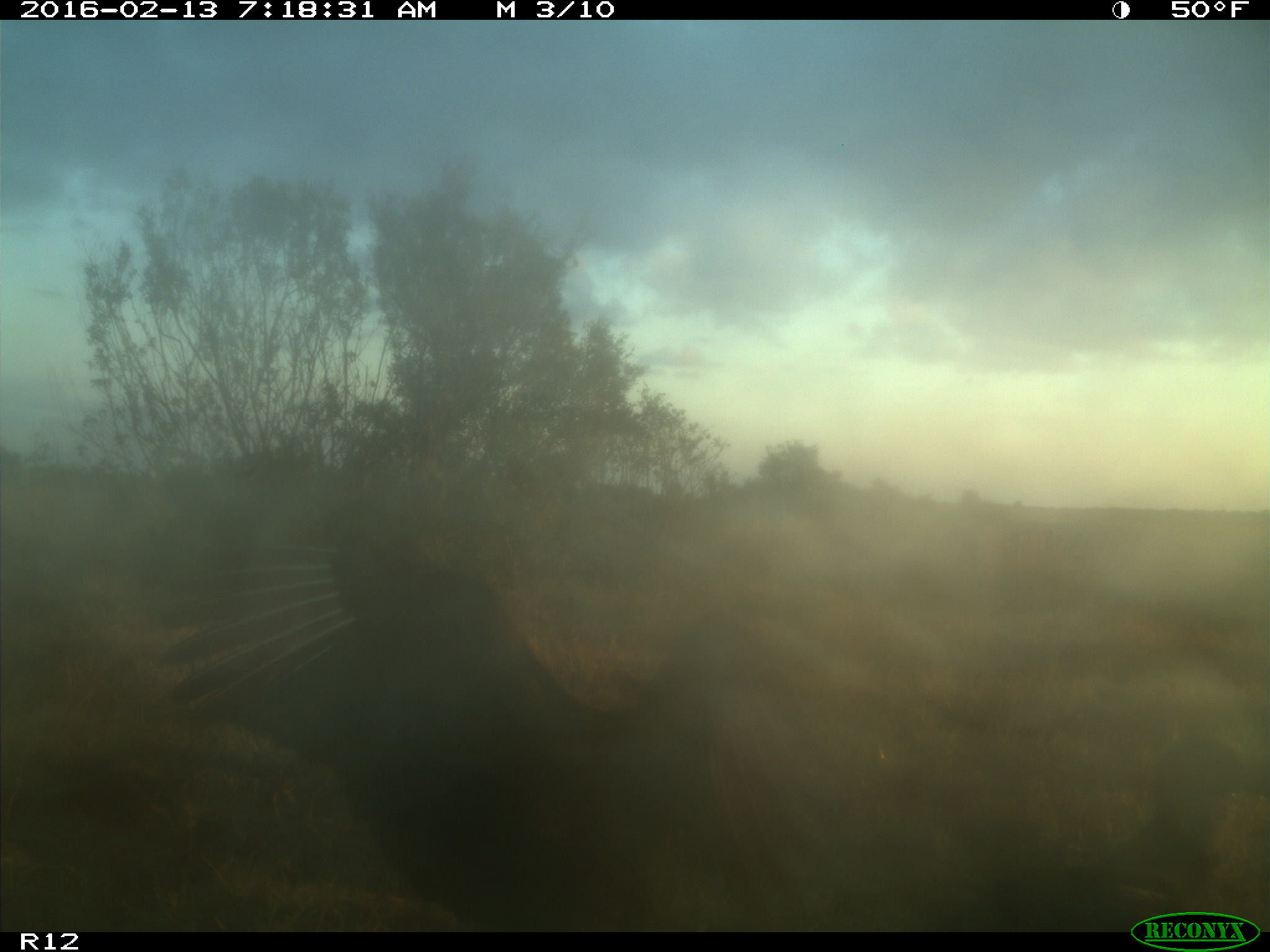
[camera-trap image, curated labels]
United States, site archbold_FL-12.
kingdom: Animalia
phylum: Chordata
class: Aves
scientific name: Aves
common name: birds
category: unidentified bird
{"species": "unidentified bird (birds) (Aves)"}